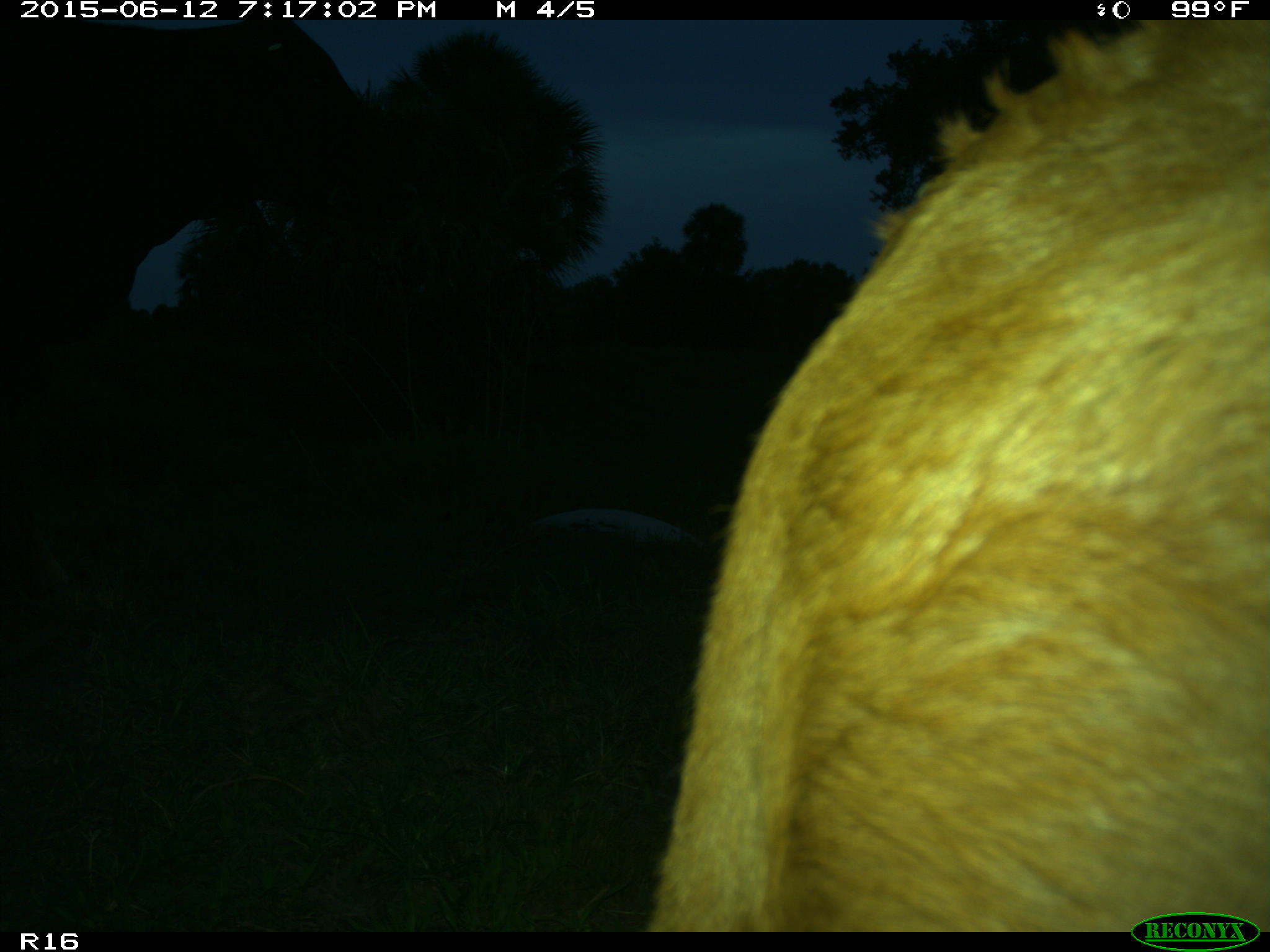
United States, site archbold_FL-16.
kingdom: Animalia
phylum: Chordata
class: Mammalia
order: Artiodactyla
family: Bovidae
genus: Bos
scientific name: Bos taurus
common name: domestic cow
Bos taurus (domestic cow).